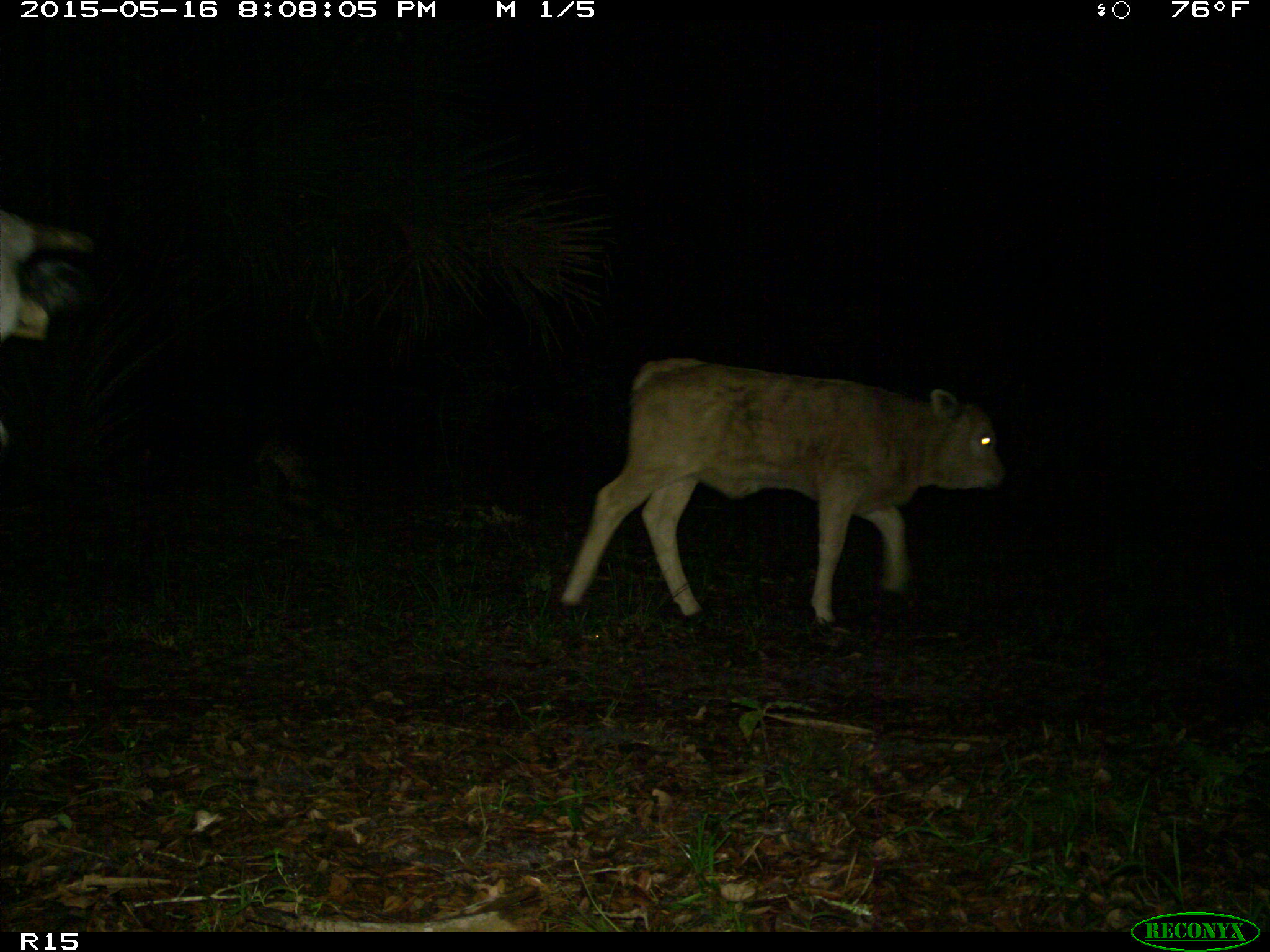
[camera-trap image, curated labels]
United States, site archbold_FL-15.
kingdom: Animalia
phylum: Chordata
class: Mammalia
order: Artiodactyla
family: Bovidae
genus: Bos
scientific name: Bos taurus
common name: domestic cow